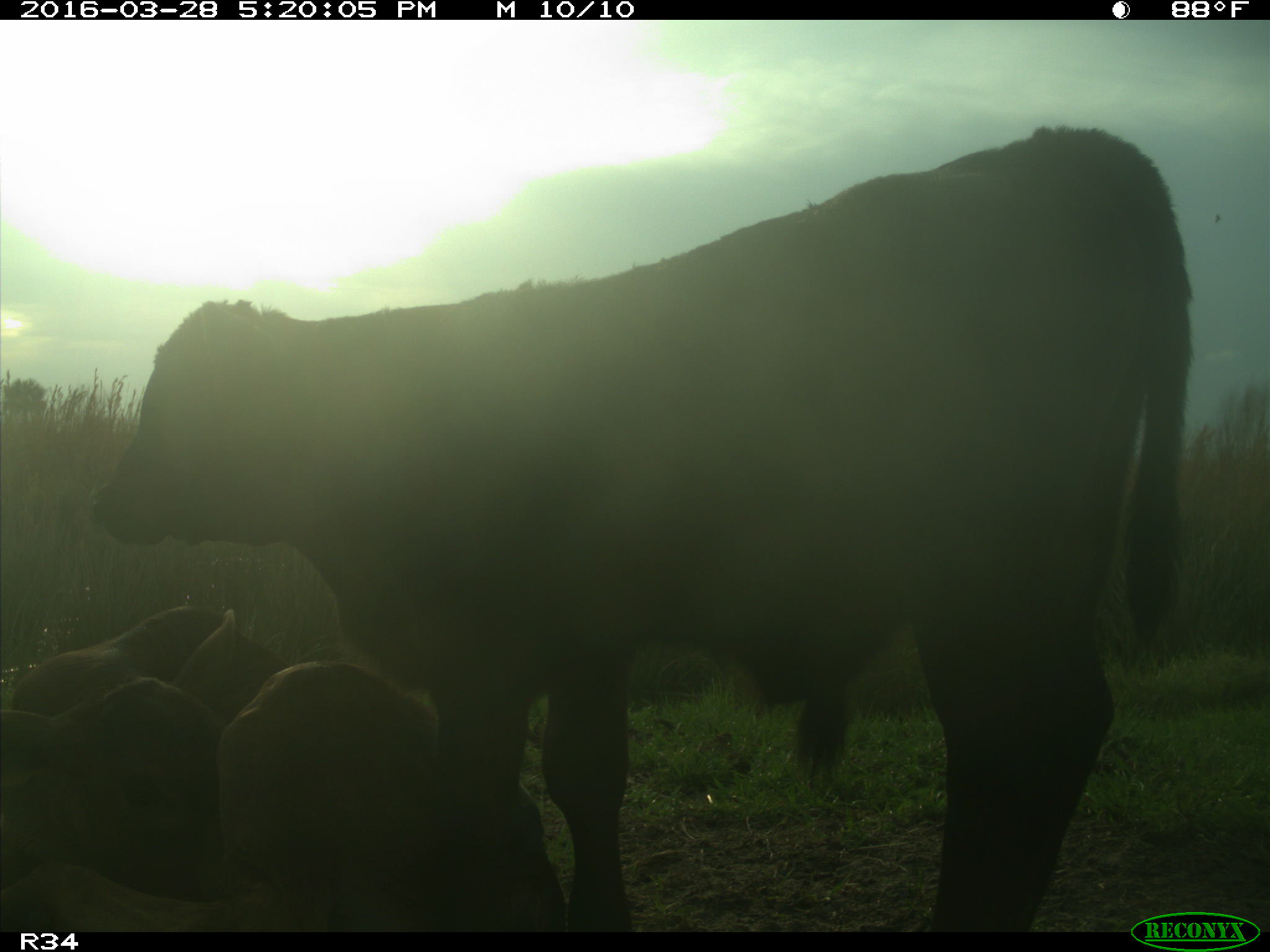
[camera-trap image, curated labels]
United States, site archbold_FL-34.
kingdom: Animalia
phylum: Chordata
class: Mammalia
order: Artiodactyla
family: Bovidae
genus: Bos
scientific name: Bos taurus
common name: domestic cow